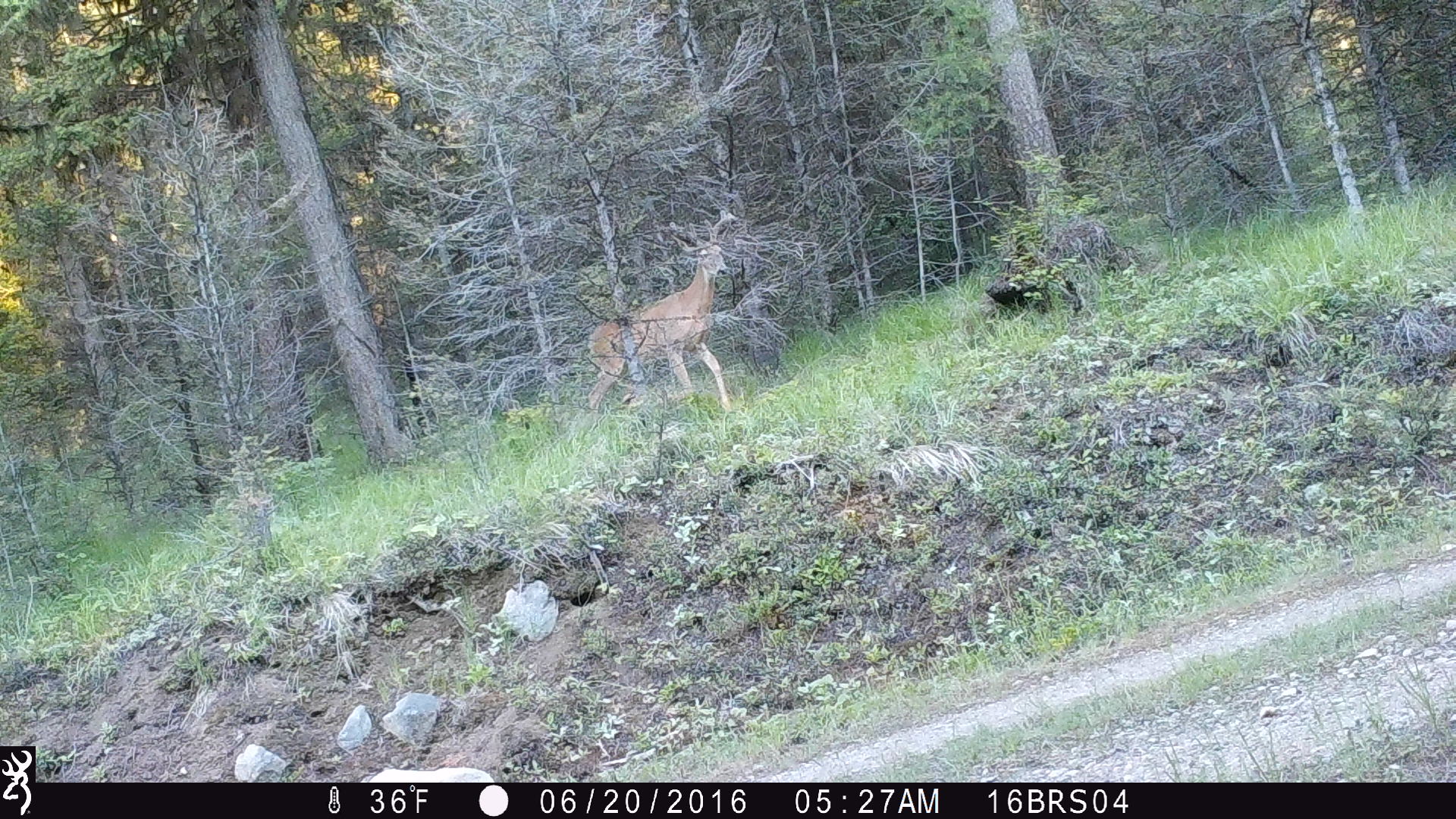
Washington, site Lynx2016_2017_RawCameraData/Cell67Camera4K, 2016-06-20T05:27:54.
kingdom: Animalia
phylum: Chordata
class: Mammalia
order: Artiodactyla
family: Cervidae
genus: Odocoileus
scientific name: Odocoileus virginianus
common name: white-tailed deer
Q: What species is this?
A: Odocoileus virginianus (white-tailed deer).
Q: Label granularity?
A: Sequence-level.